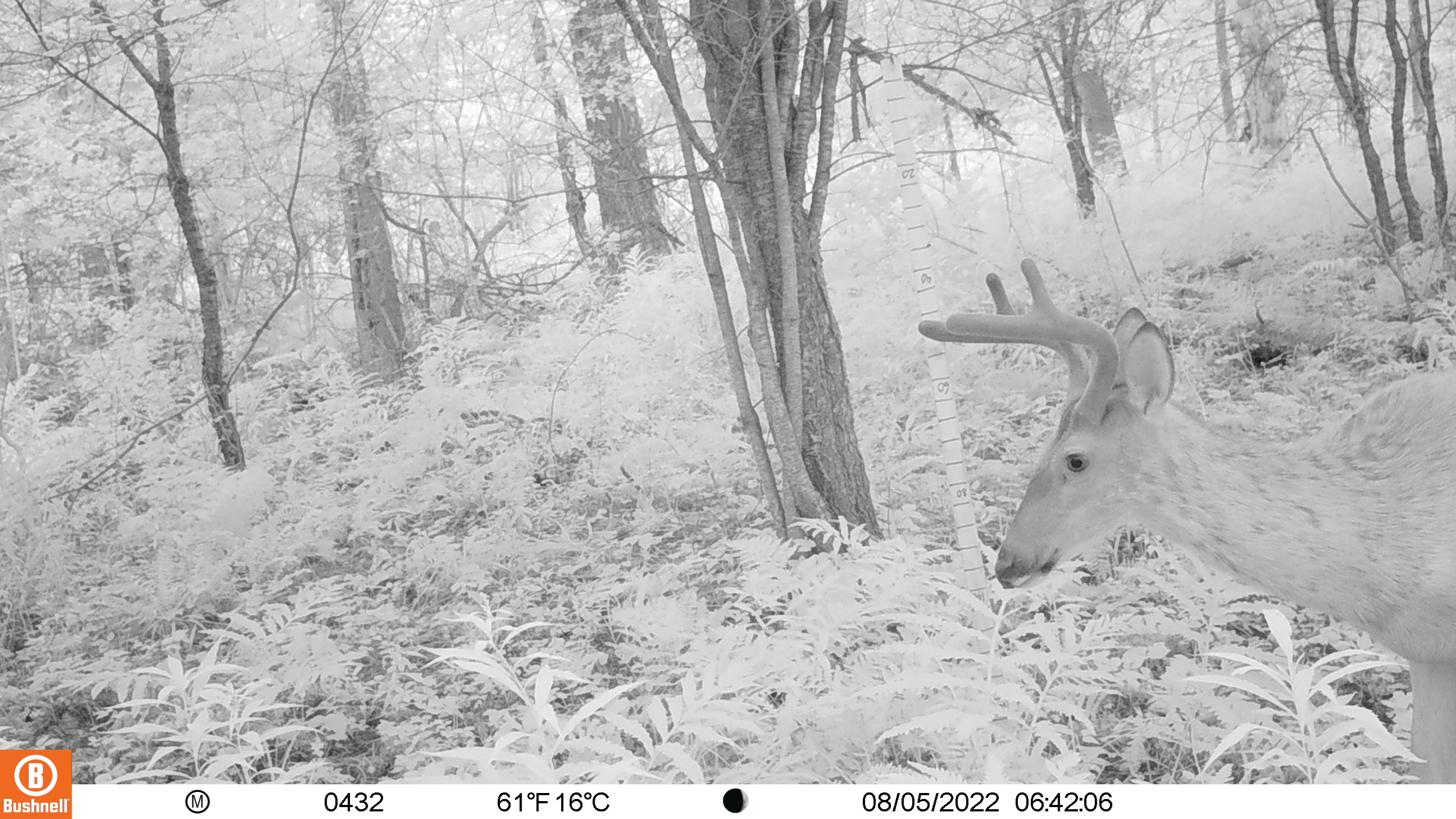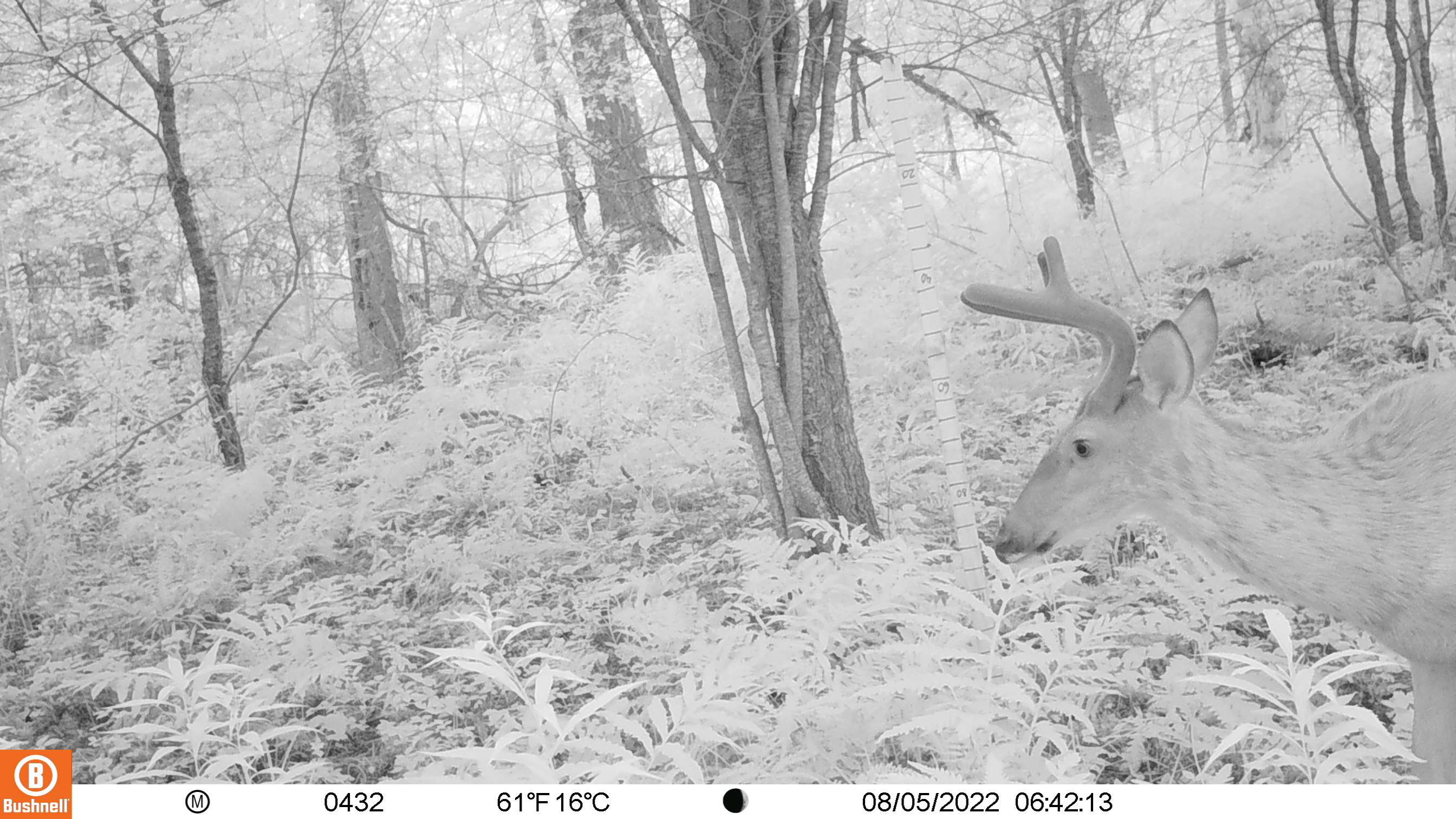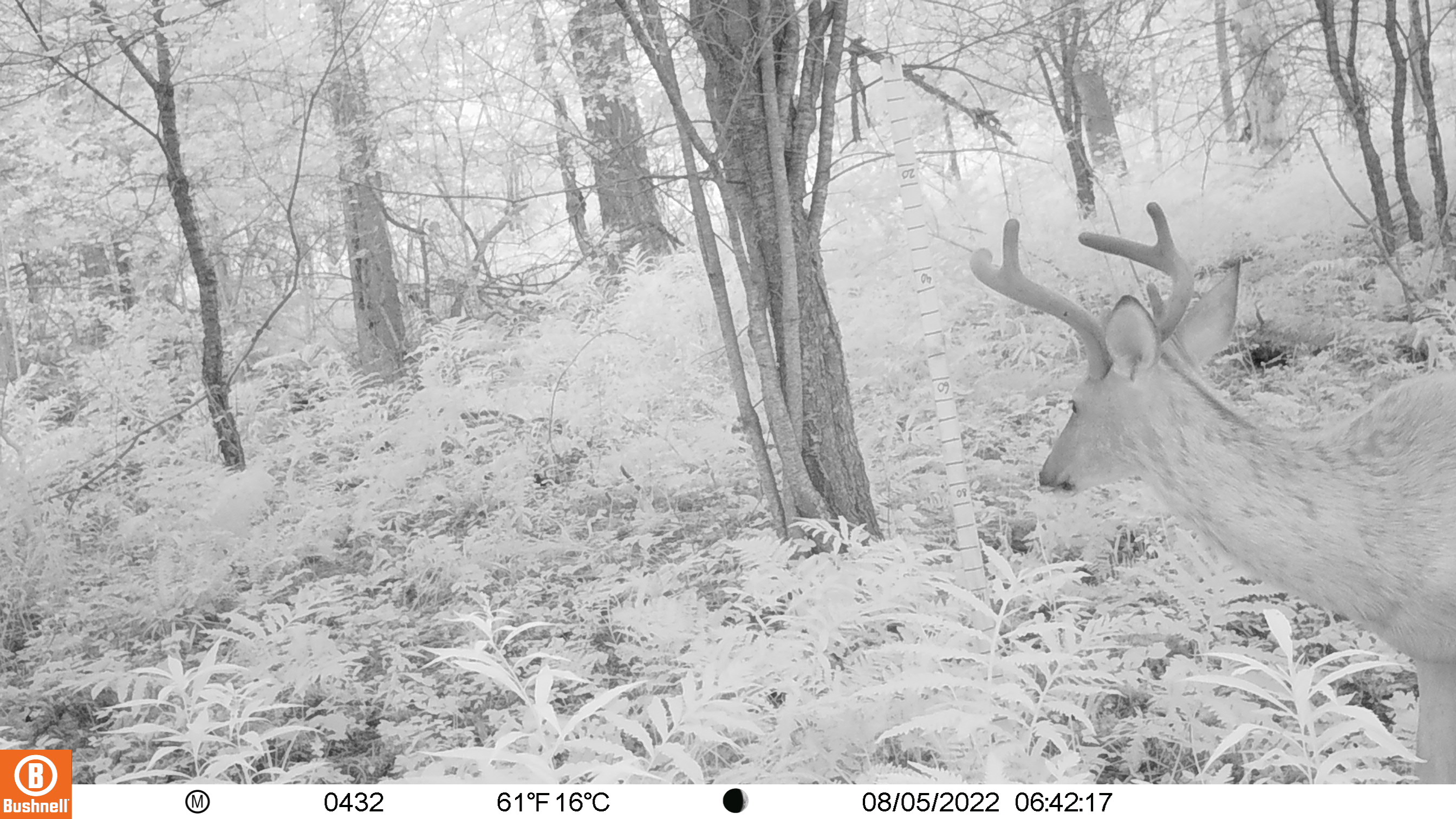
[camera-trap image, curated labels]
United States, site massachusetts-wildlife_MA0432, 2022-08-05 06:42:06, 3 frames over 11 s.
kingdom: Animalia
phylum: Chordata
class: Mammalia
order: Artiodactyla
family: Cervidae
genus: Odocoileus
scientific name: Odocoileus virginianus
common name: white-tailed deer